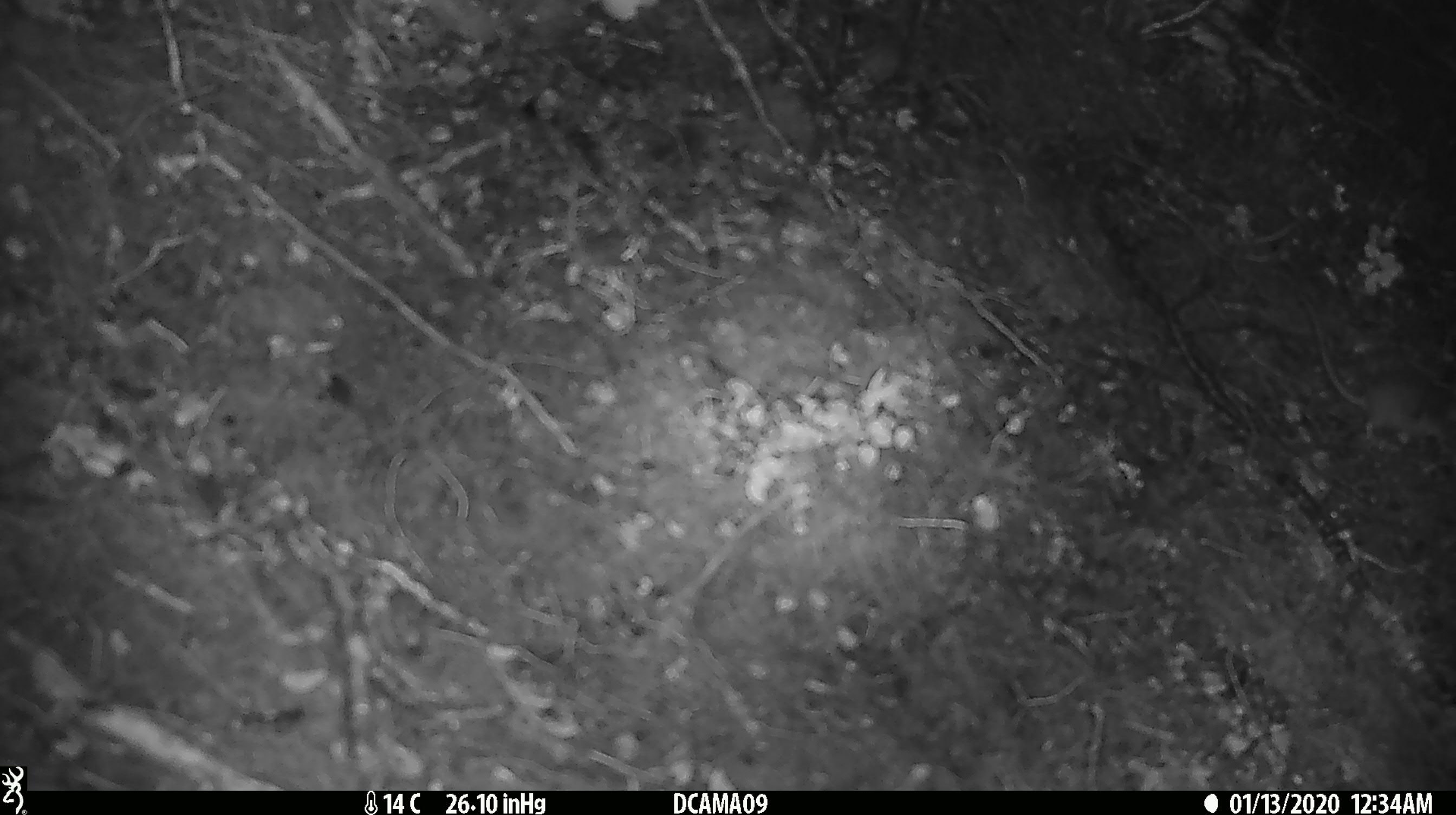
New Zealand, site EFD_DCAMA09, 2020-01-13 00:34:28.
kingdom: Animalia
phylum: Chordata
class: Mammalia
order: Rodentia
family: Muridae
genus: Mus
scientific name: Mus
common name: mouse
Mouse (Mus).